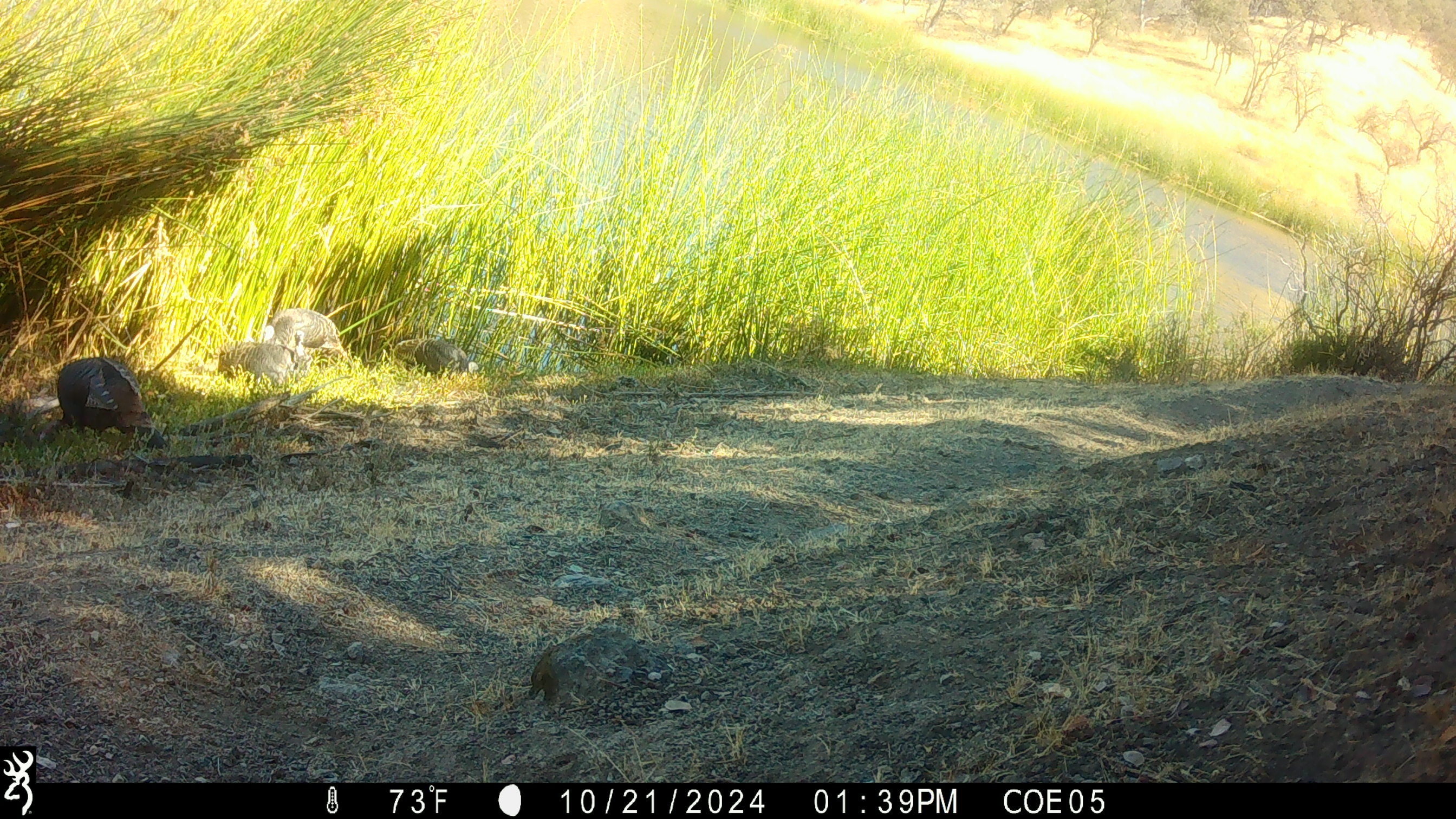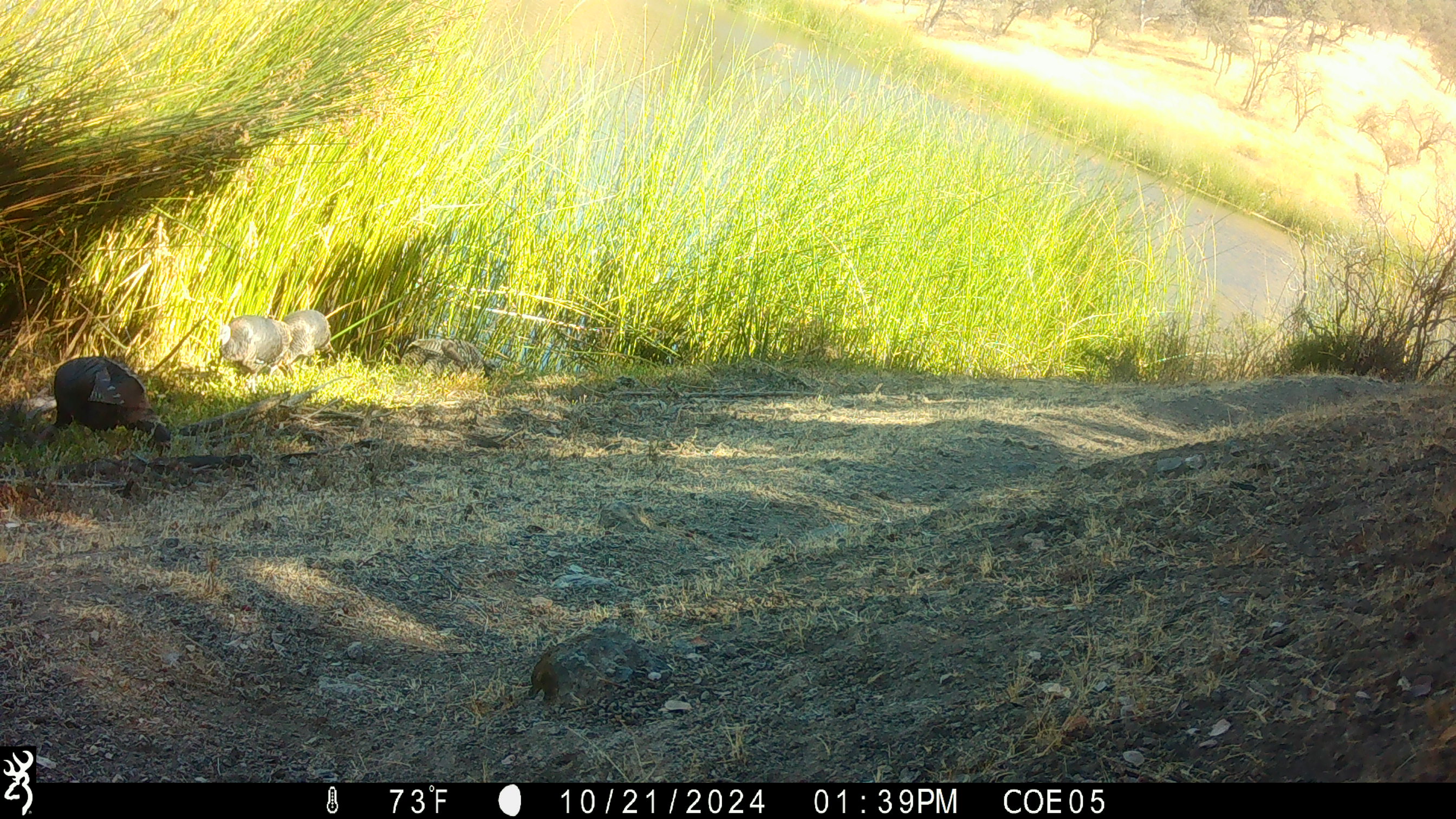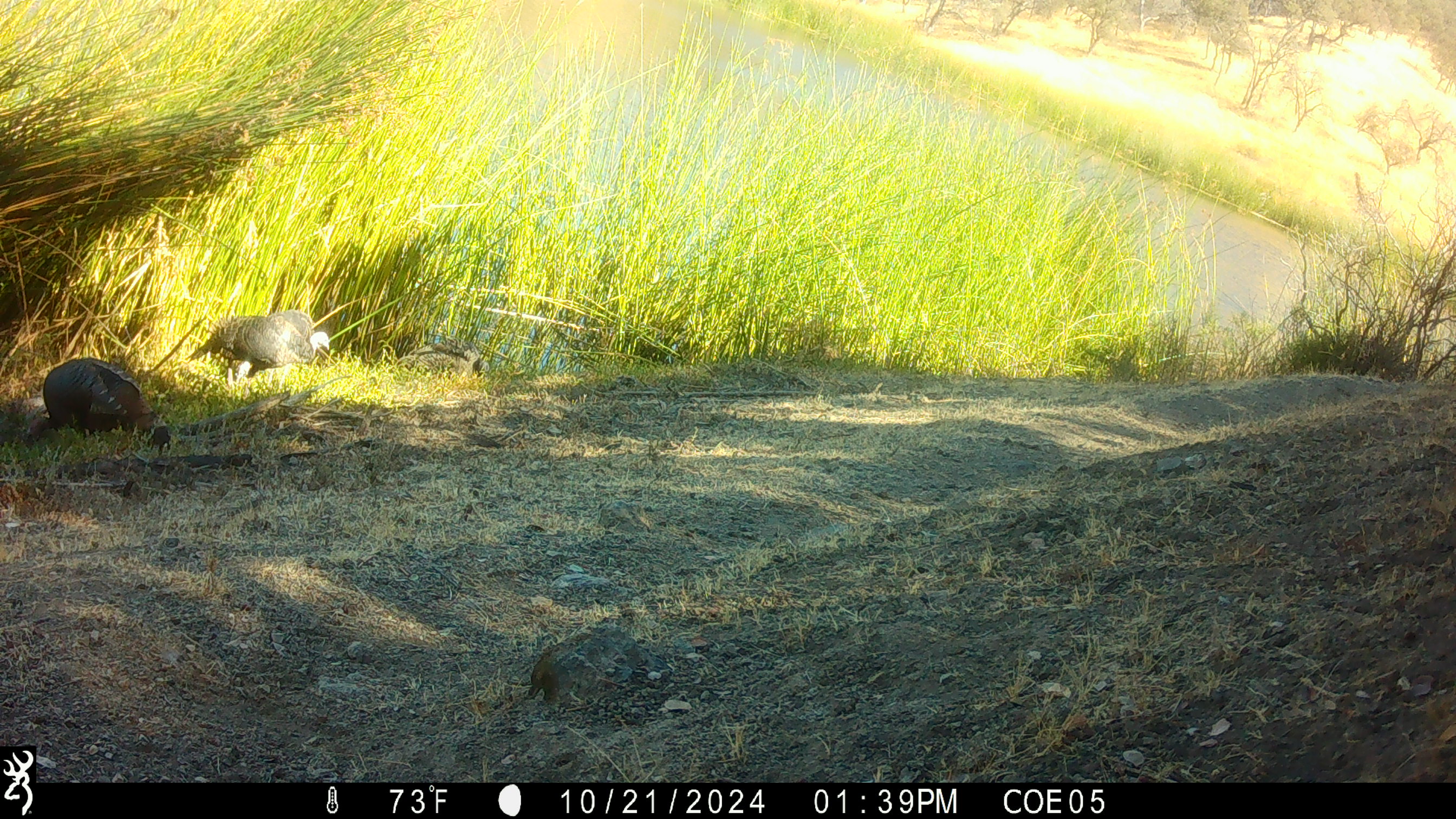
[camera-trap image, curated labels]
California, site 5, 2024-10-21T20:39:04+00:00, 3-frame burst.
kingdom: Animalia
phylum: Chordata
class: Aves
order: Galliformes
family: Phasianidae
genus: Meleagris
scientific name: Meleagris gallopavo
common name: turkey